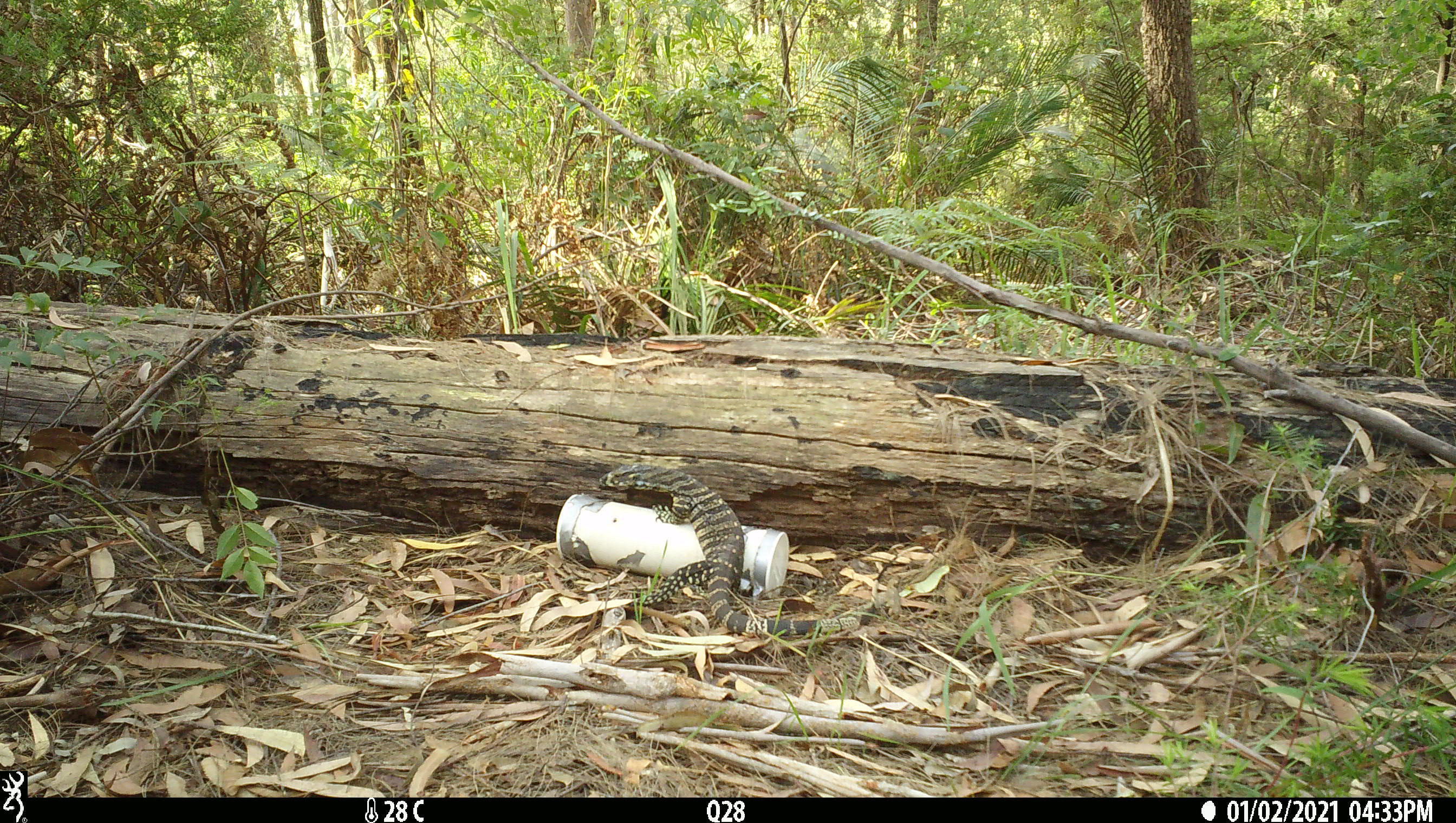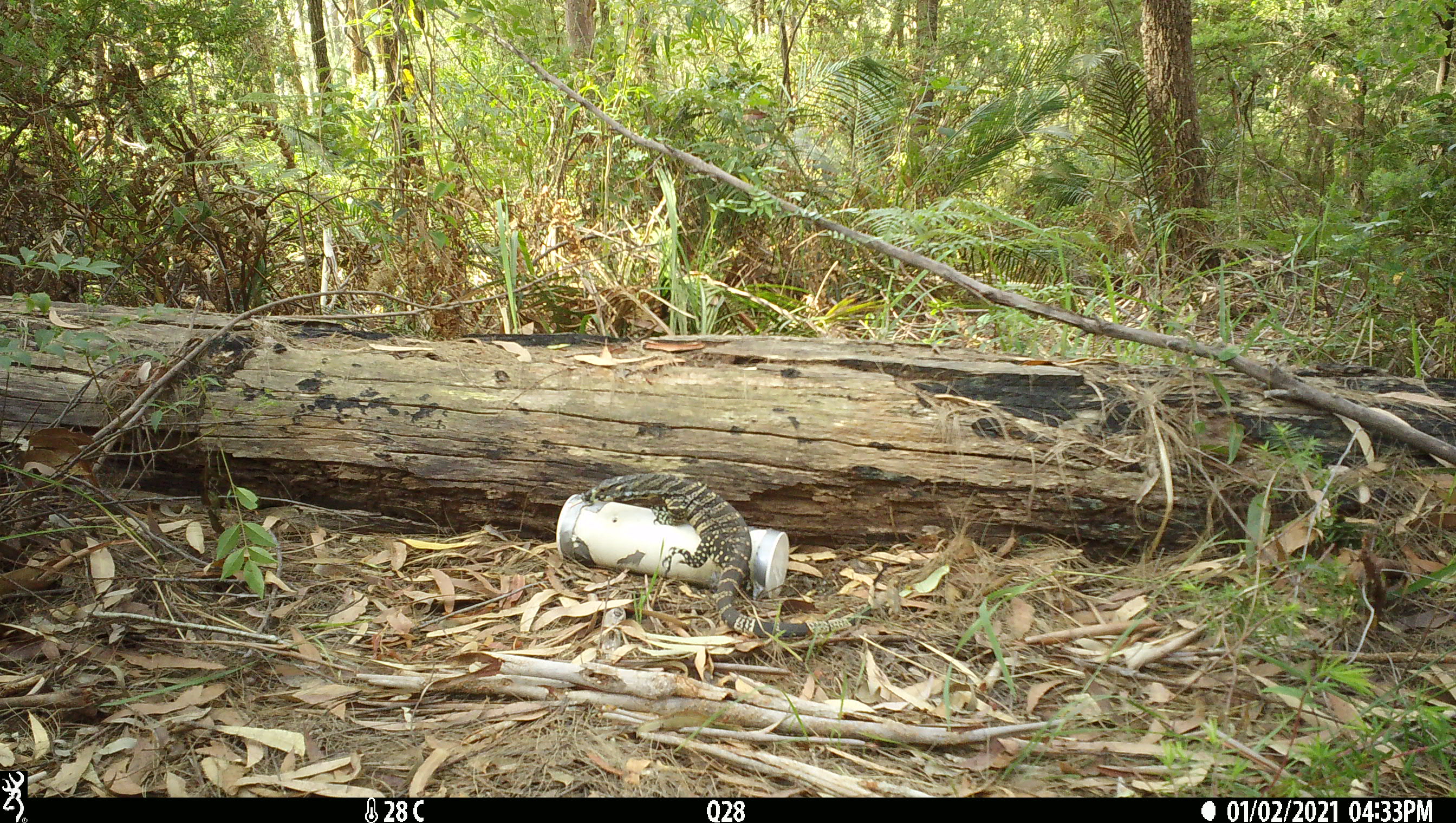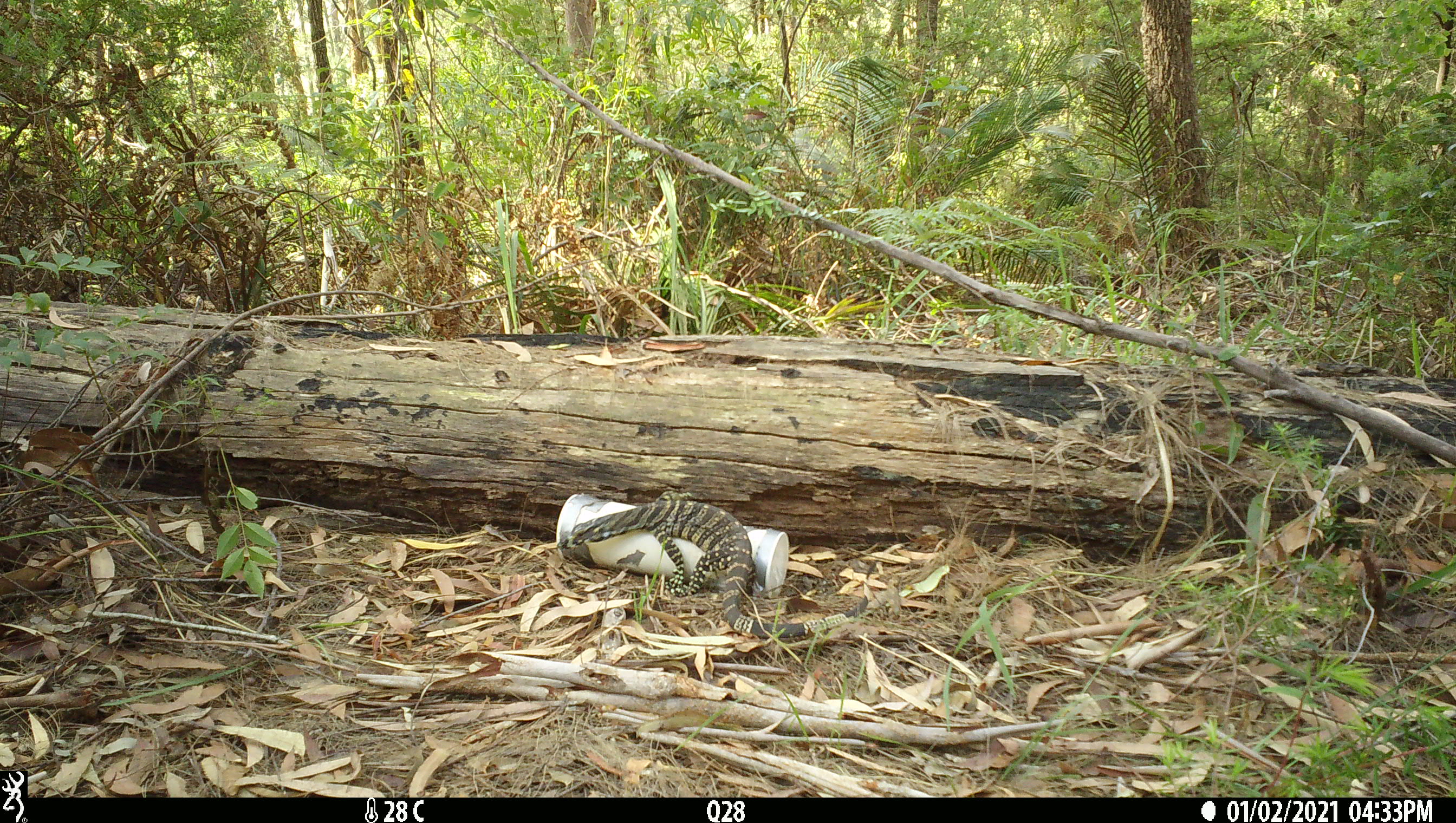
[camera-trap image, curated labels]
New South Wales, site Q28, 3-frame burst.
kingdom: Animalia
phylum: Chordata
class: Reptilia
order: Squamata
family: Varanidae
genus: Varanus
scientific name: Varanus varius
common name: lace monitor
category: goanna